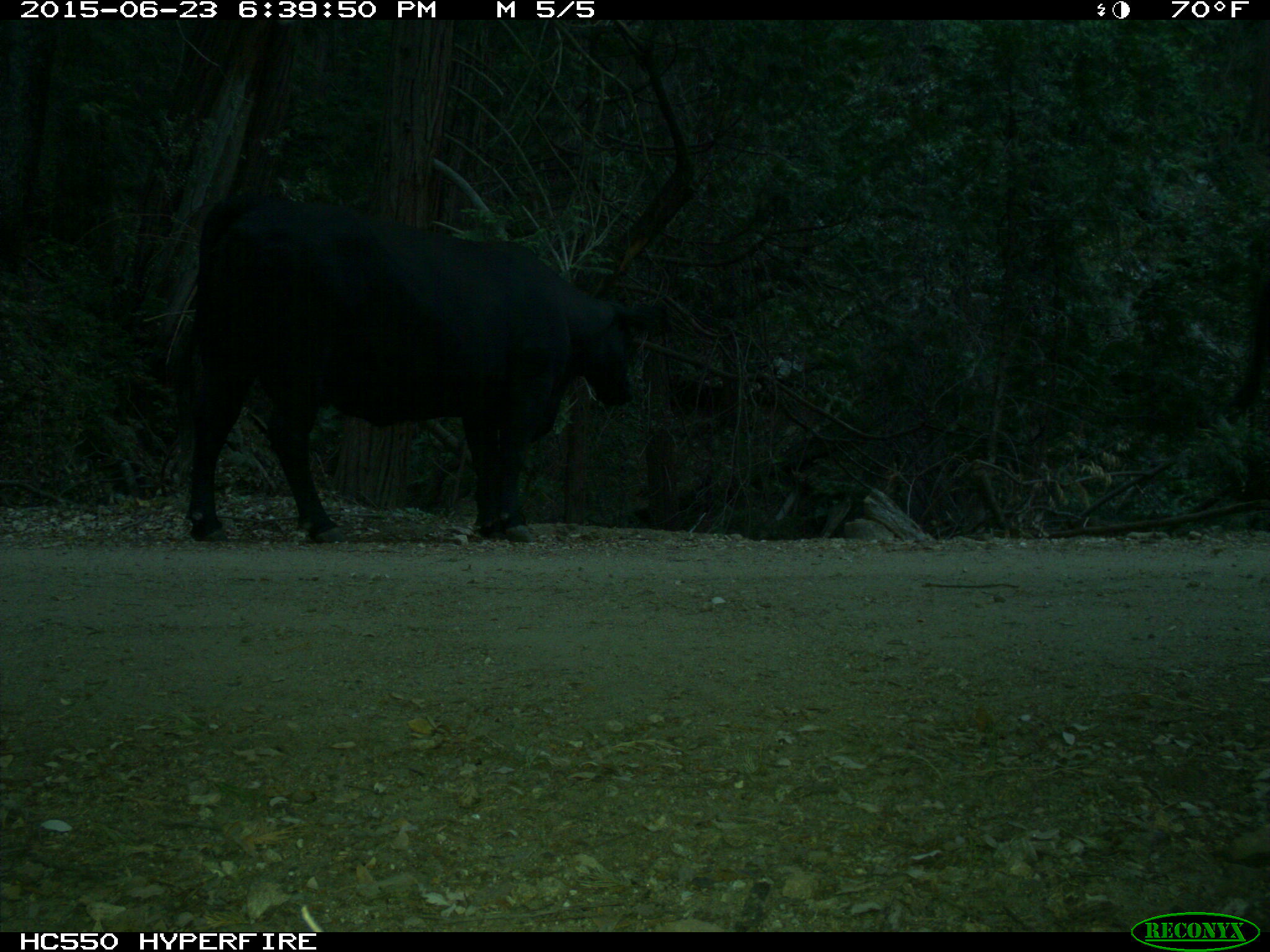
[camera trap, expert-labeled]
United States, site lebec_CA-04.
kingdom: Animalia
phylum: Chordata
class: Mammalia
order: Artiodactyla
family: Bovidae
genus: Bos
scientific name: Bos taurus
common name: domestic cow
Bos taurus (domestic cow).